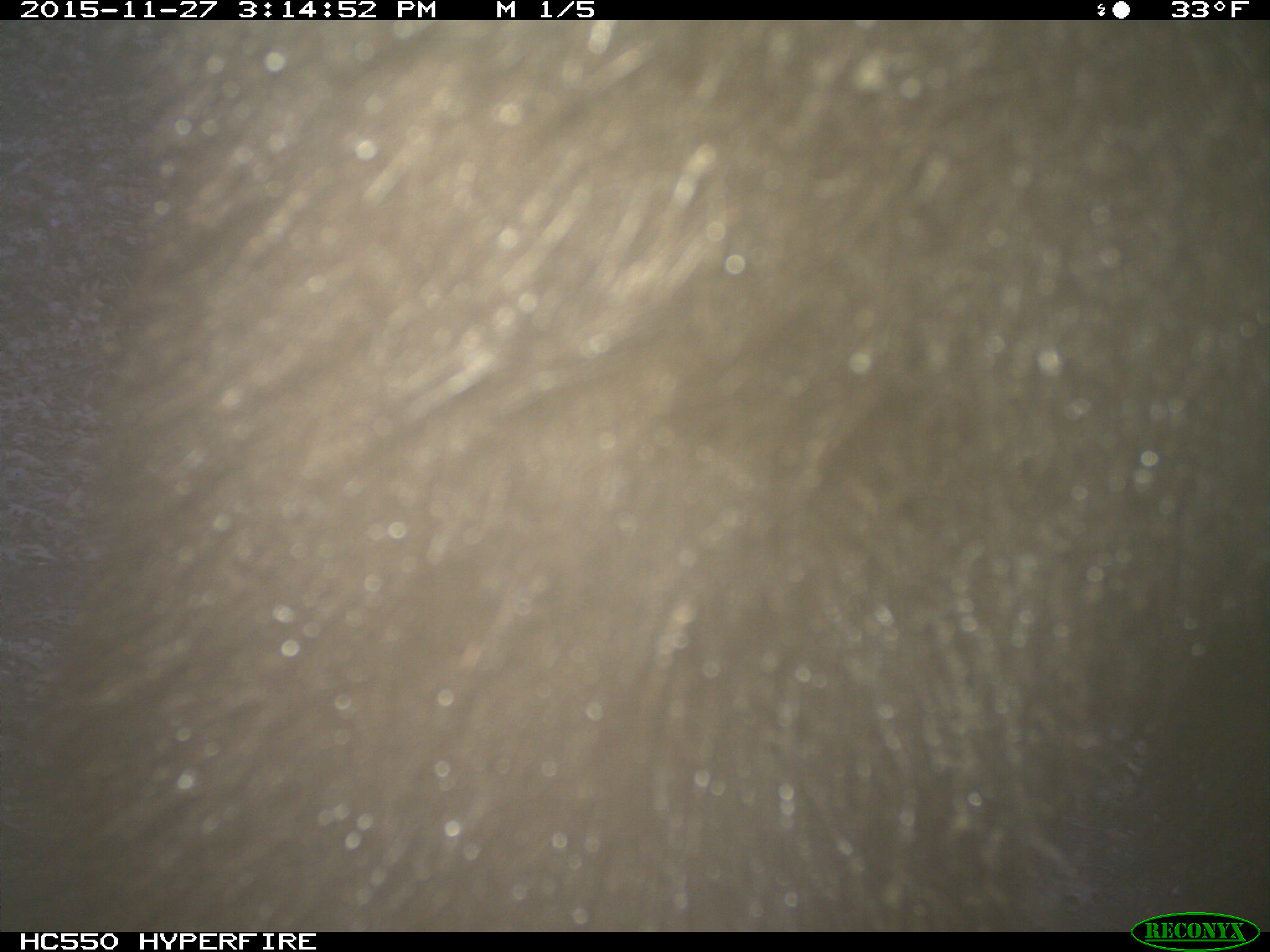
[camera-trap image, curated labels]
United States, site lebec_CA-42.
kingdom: Animalia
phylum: Chordata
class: Mammalia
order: Carnivora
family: Ursidae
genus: Ursus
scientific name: Ursus americanus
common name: american black bear